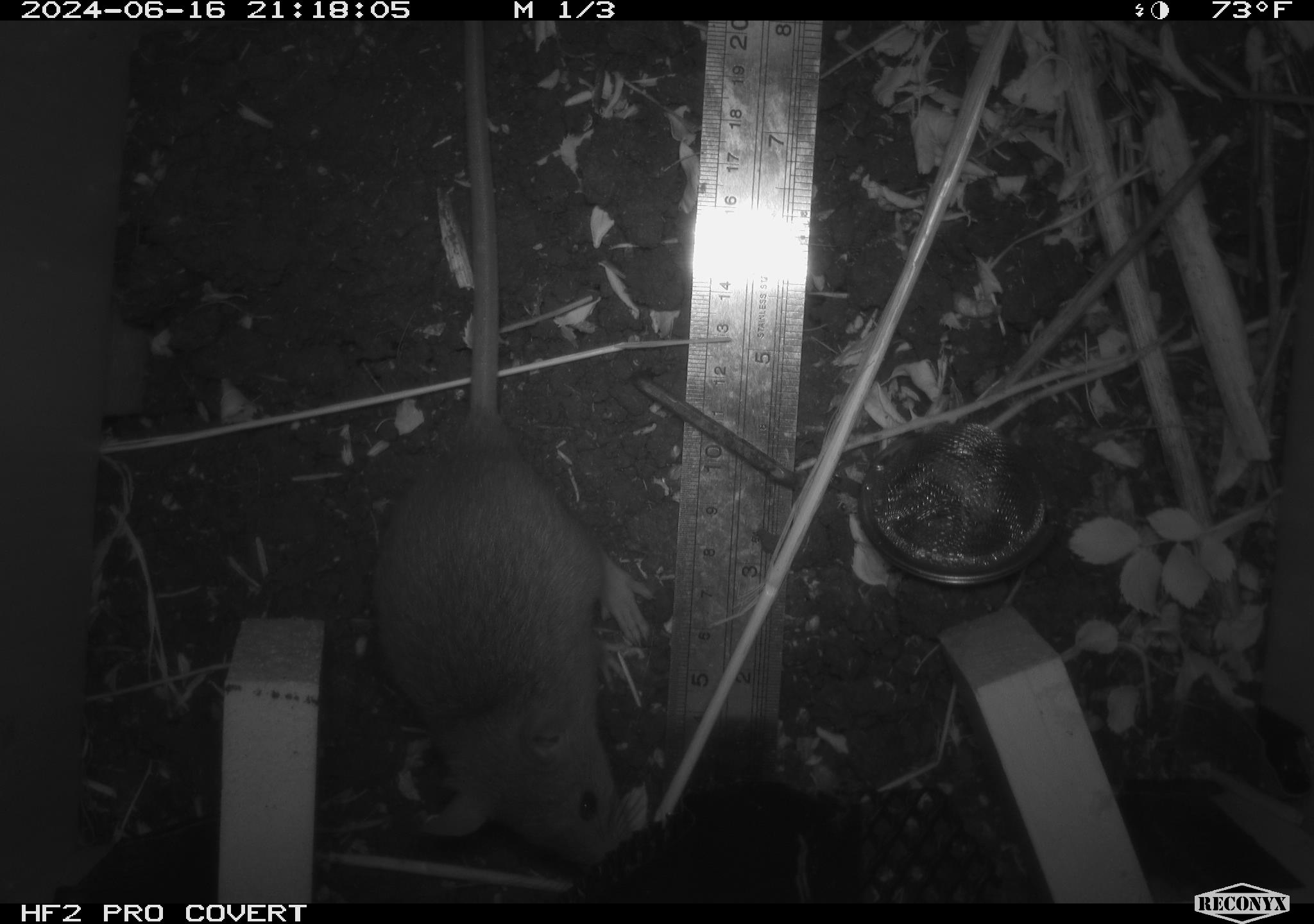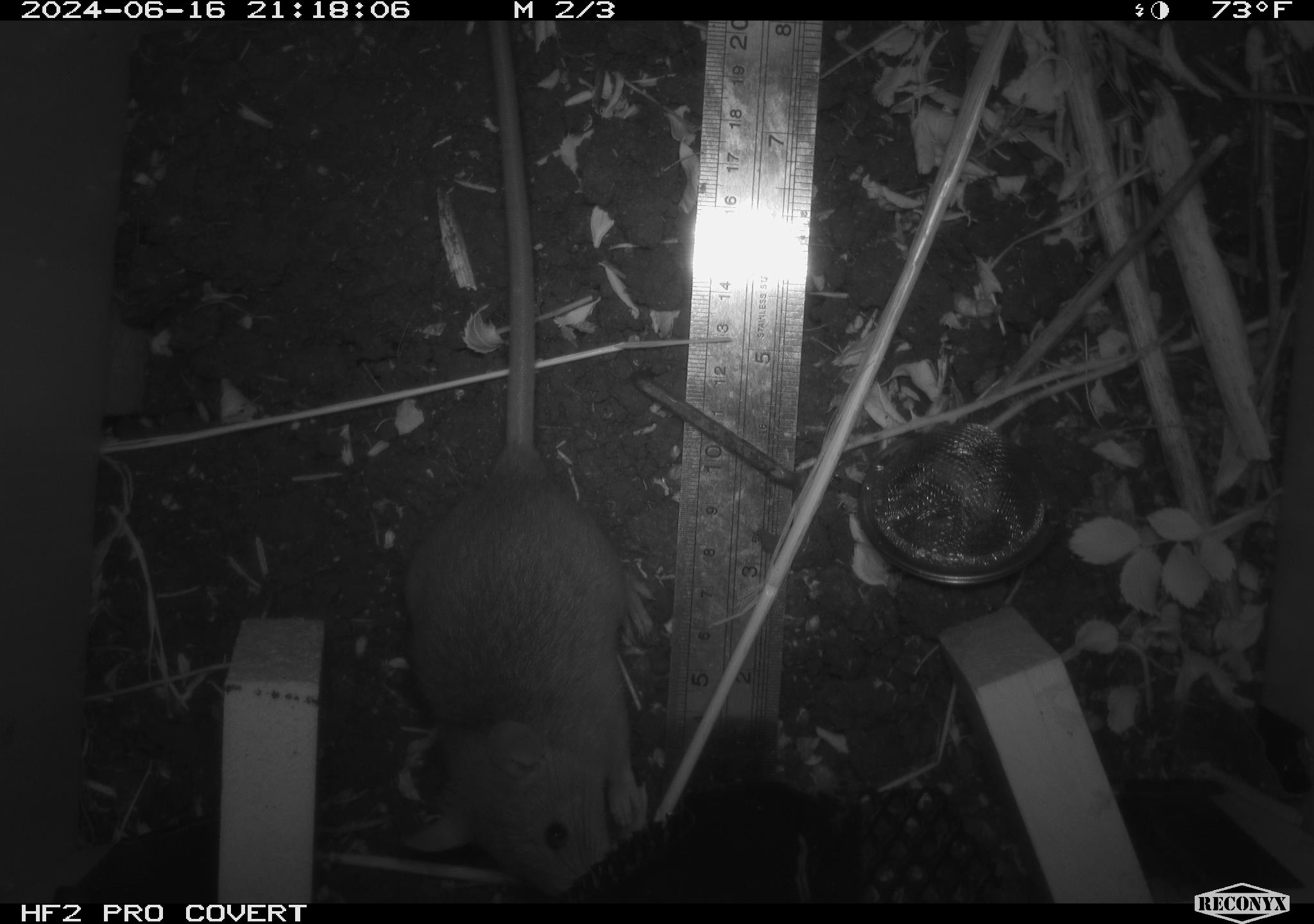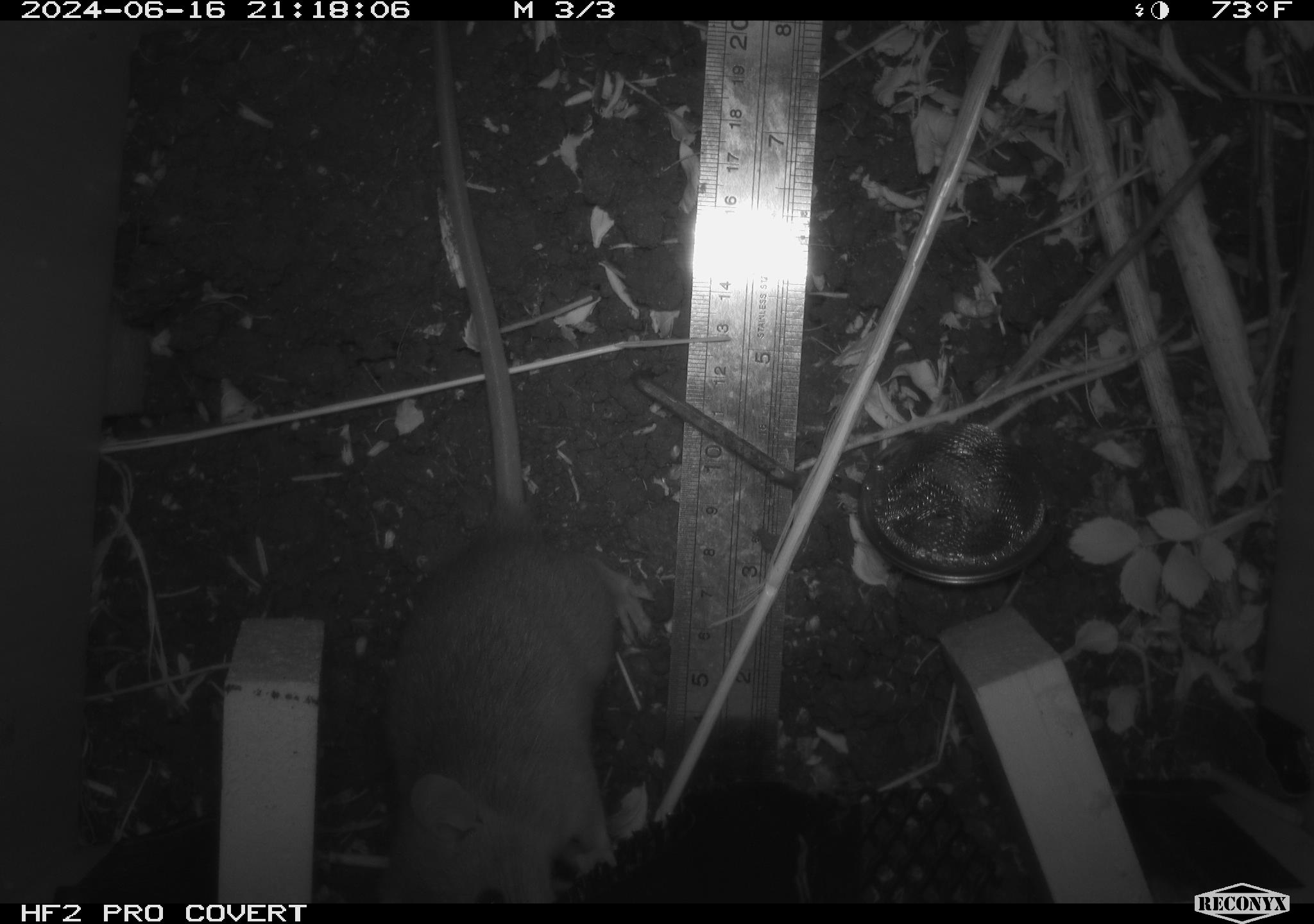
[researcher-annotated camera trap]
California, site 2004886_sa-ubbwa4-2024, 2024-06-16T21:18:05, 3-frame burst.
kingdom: Animalia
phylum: Chordata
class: Mammalia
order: Rodentia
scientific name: Rodentia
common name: woodrat or rat or mouse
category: woodrat or rat or mouse species